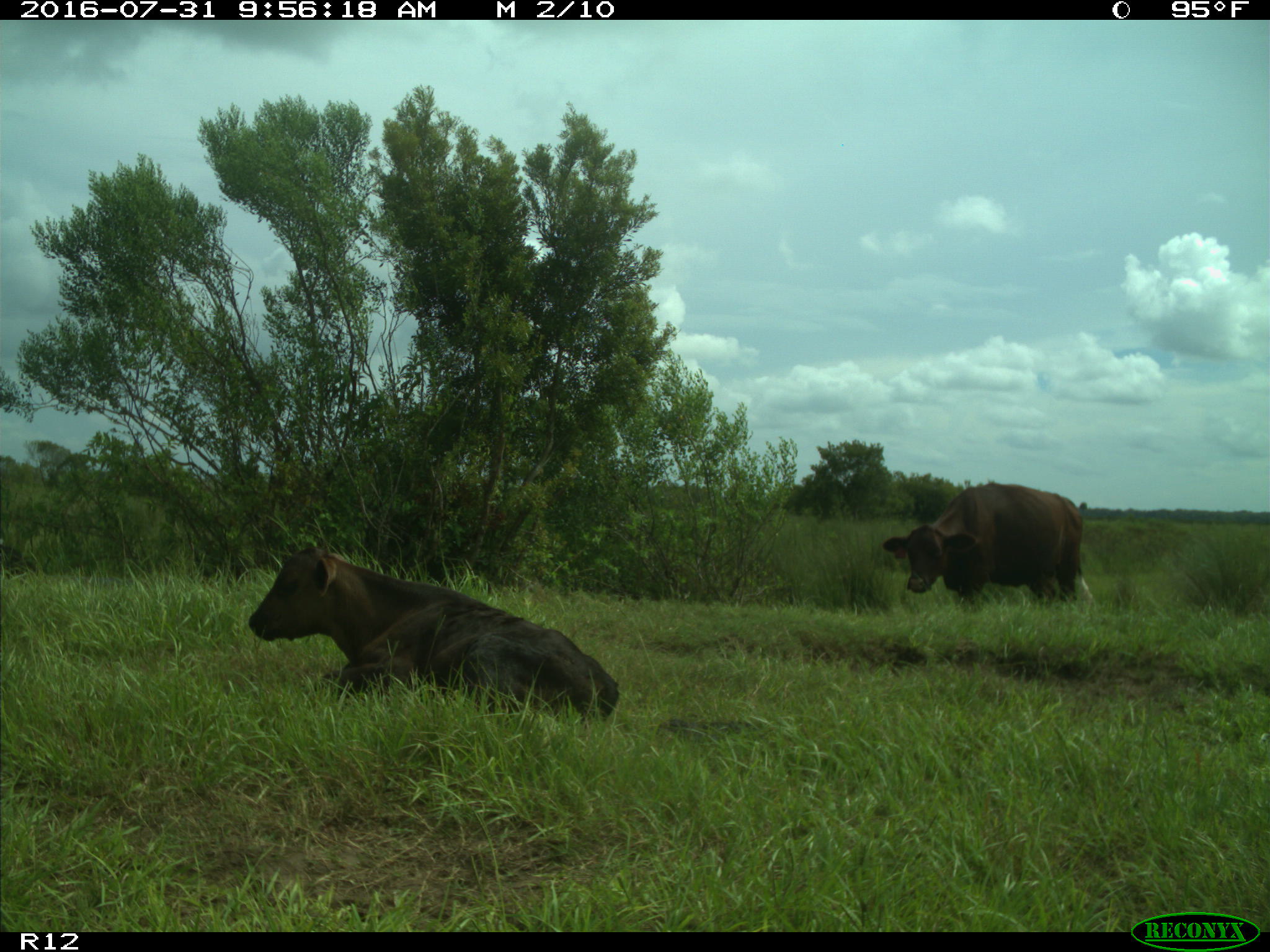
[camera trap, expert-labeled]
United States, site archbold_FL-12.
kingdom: Animalia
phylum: Chordata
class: Mammalia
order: Artiodactyla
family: Bovidae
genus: Bos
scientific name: Bos taurus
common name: domestic cow